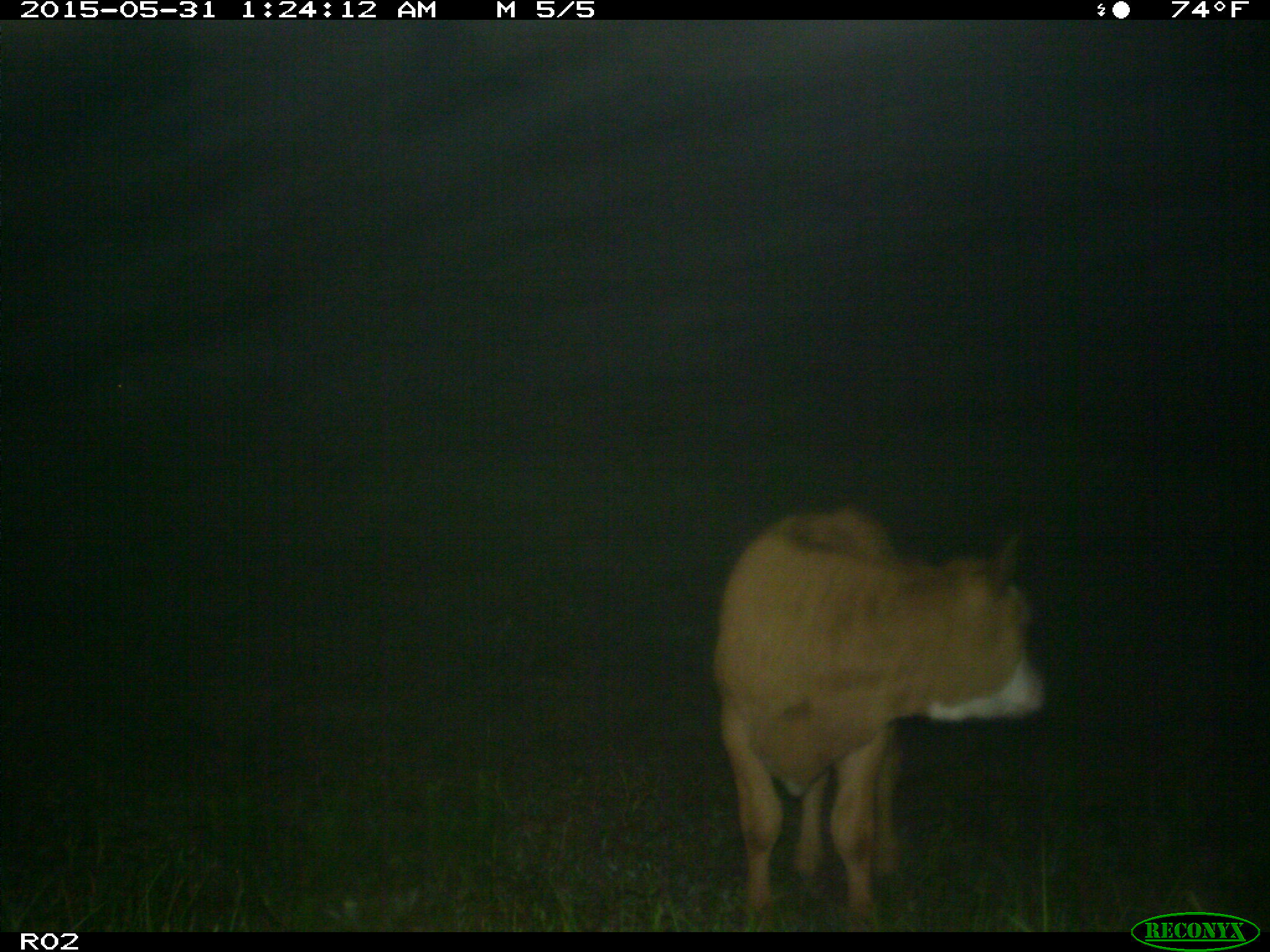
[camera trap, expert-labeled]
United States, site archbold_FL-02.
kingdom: Animalia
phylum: Chordata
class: Mammalia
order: Artiodactyla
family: Bovidae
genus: Bos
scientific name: Bos taurus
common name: domestic cow